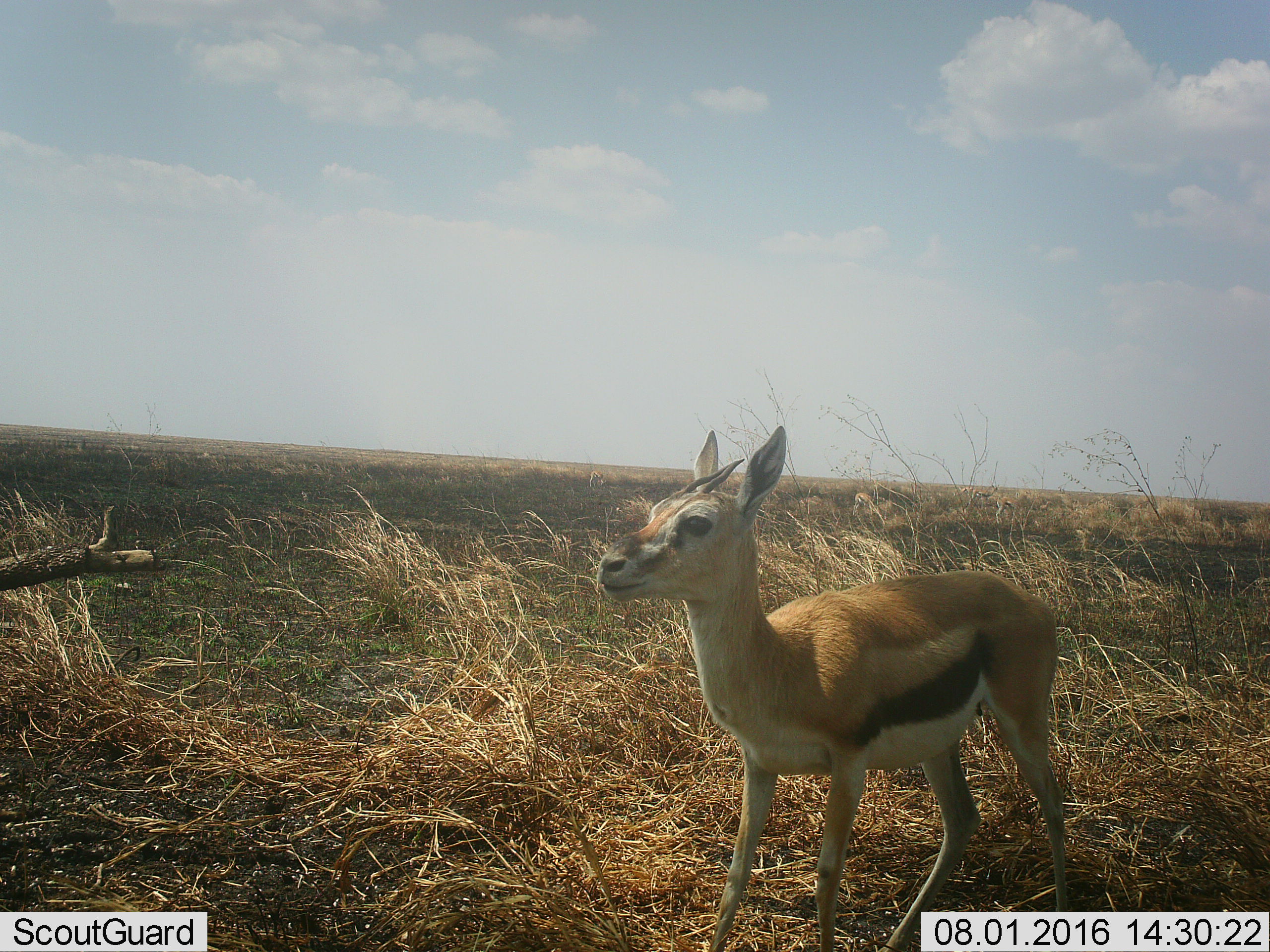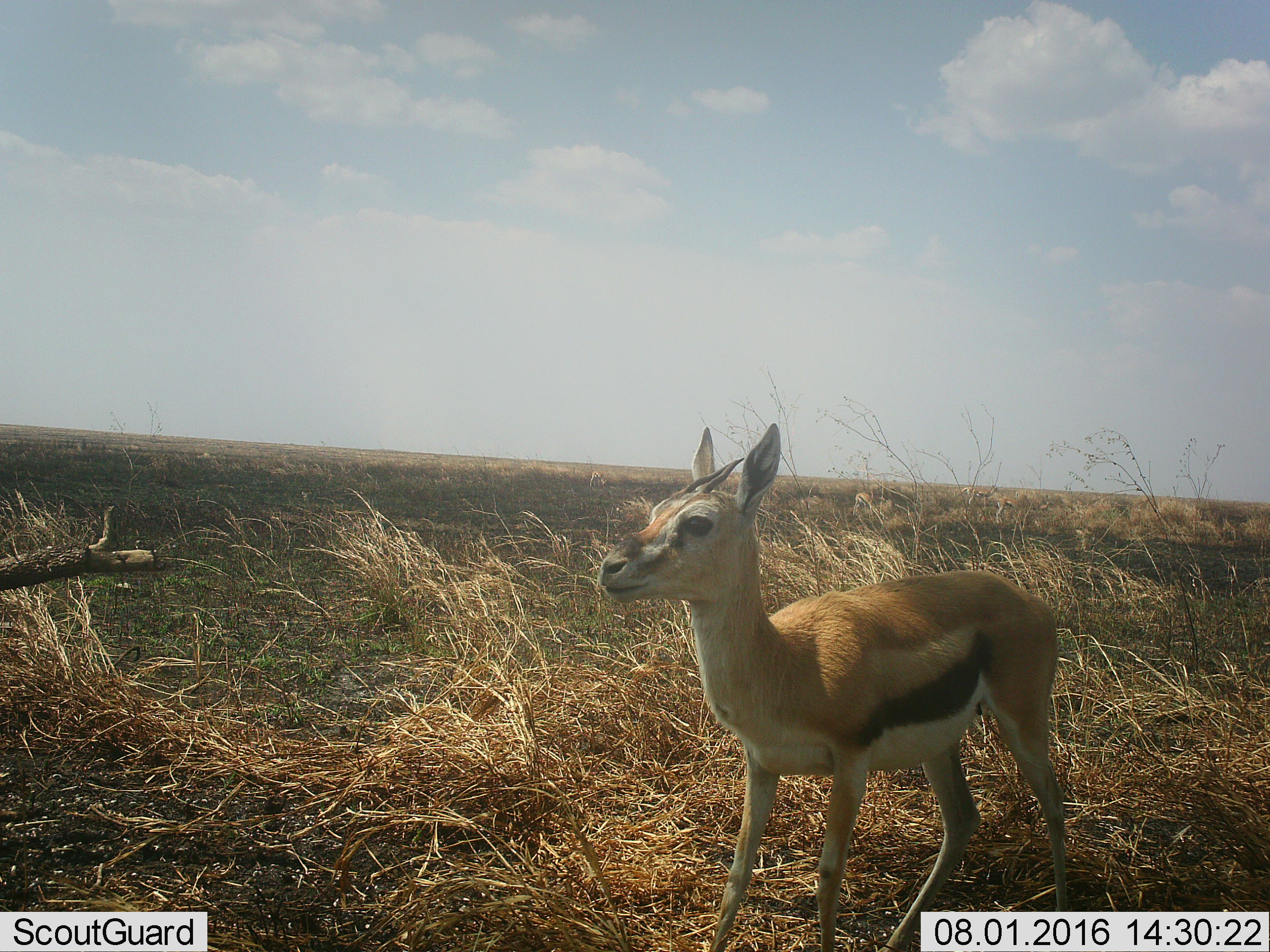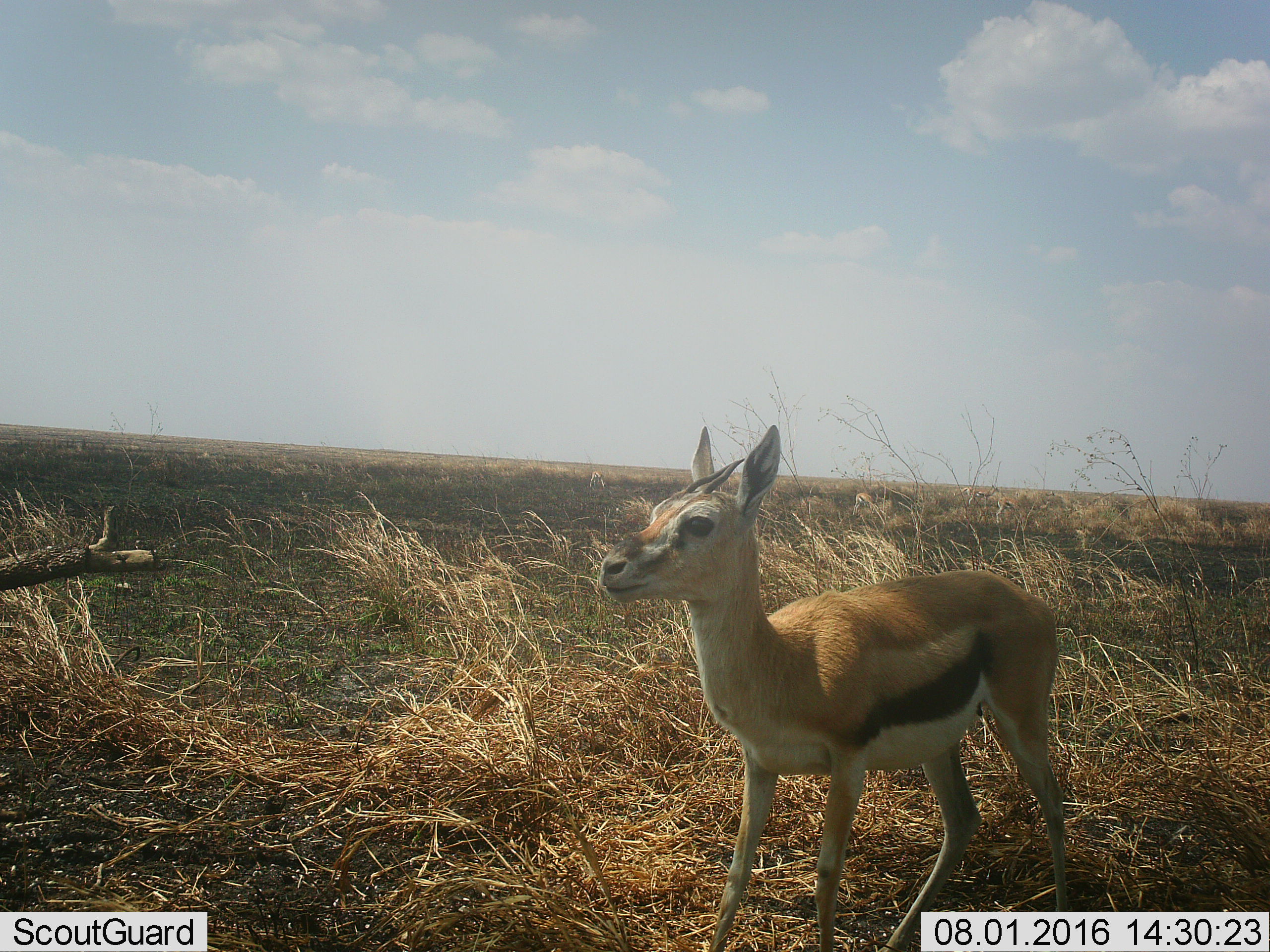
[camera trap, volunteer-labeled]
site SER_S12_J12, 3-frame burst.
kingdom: Animalia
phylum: Chordata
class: Mammalia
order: Artiodactyla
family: Bovidae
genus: Eudorcas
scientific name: Eudorcas thomsonii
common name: thomson's gazelle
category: gazellethomsons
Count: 1.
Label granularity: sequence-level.